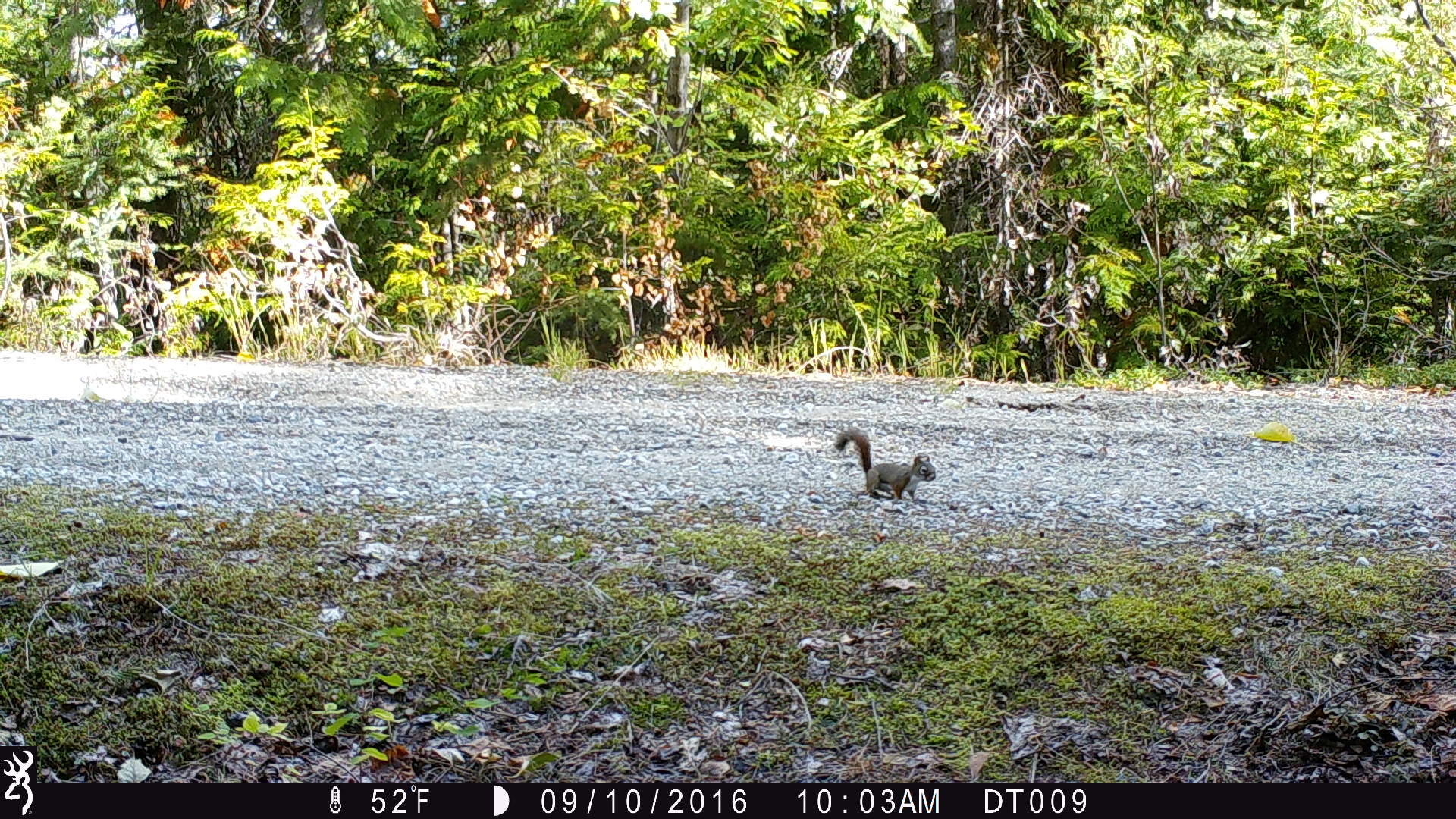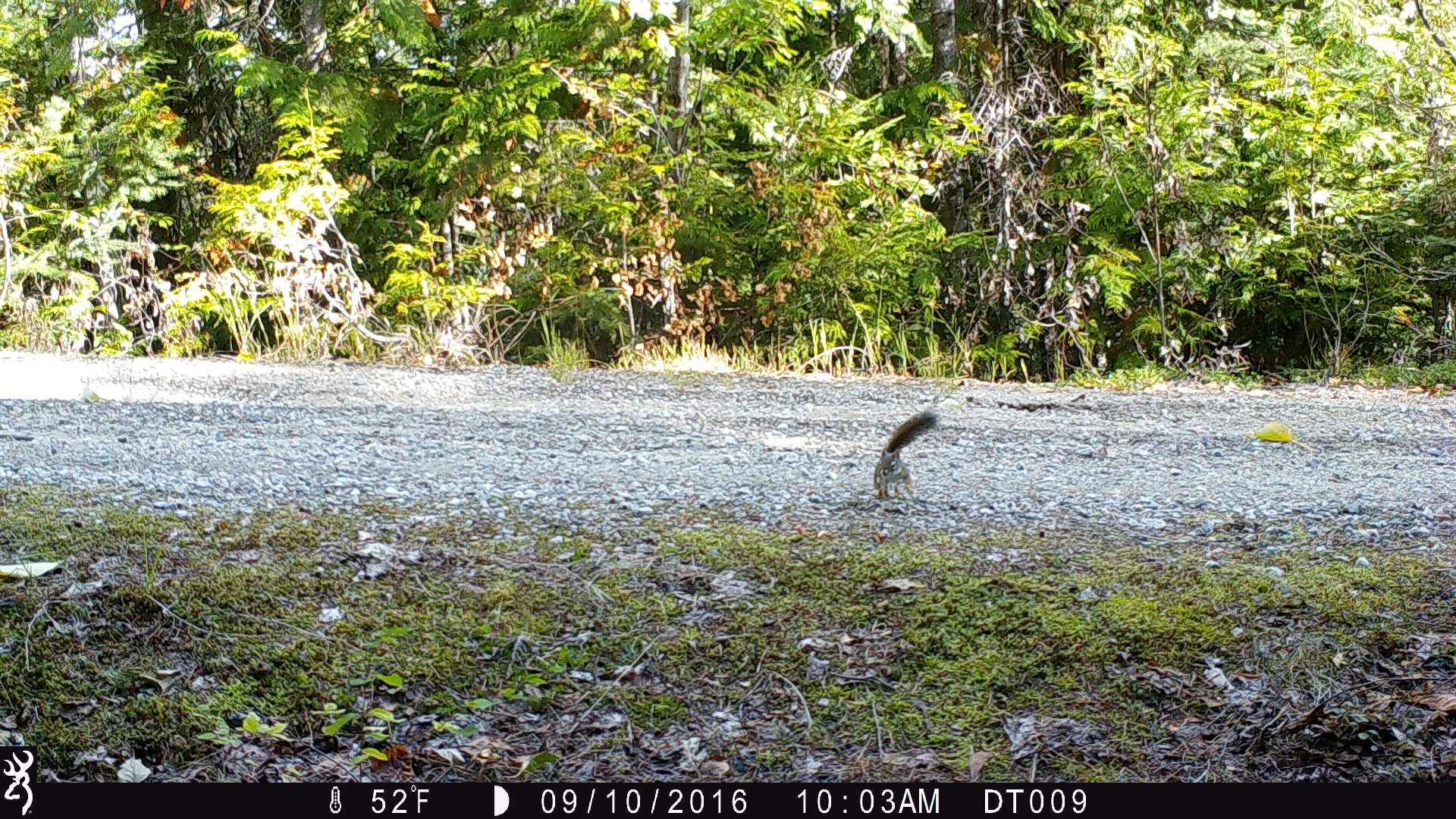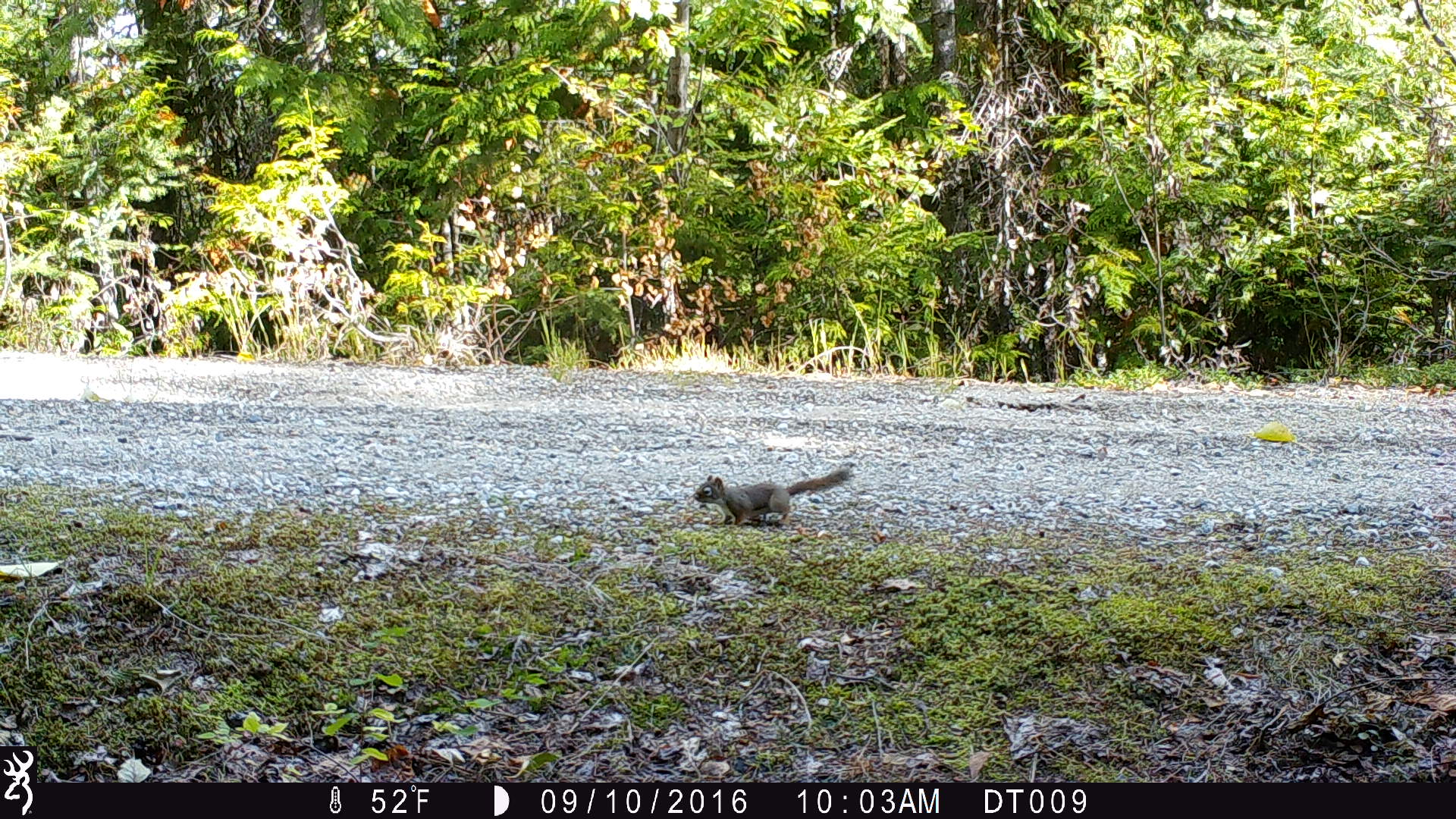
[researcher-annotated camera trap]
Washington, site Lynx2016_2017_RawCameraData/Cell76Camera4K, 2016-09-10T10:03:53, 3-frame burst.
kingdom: Animalia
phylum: Chordata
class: Mammalia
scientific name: Mammalia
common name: small mammal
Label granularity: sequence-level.